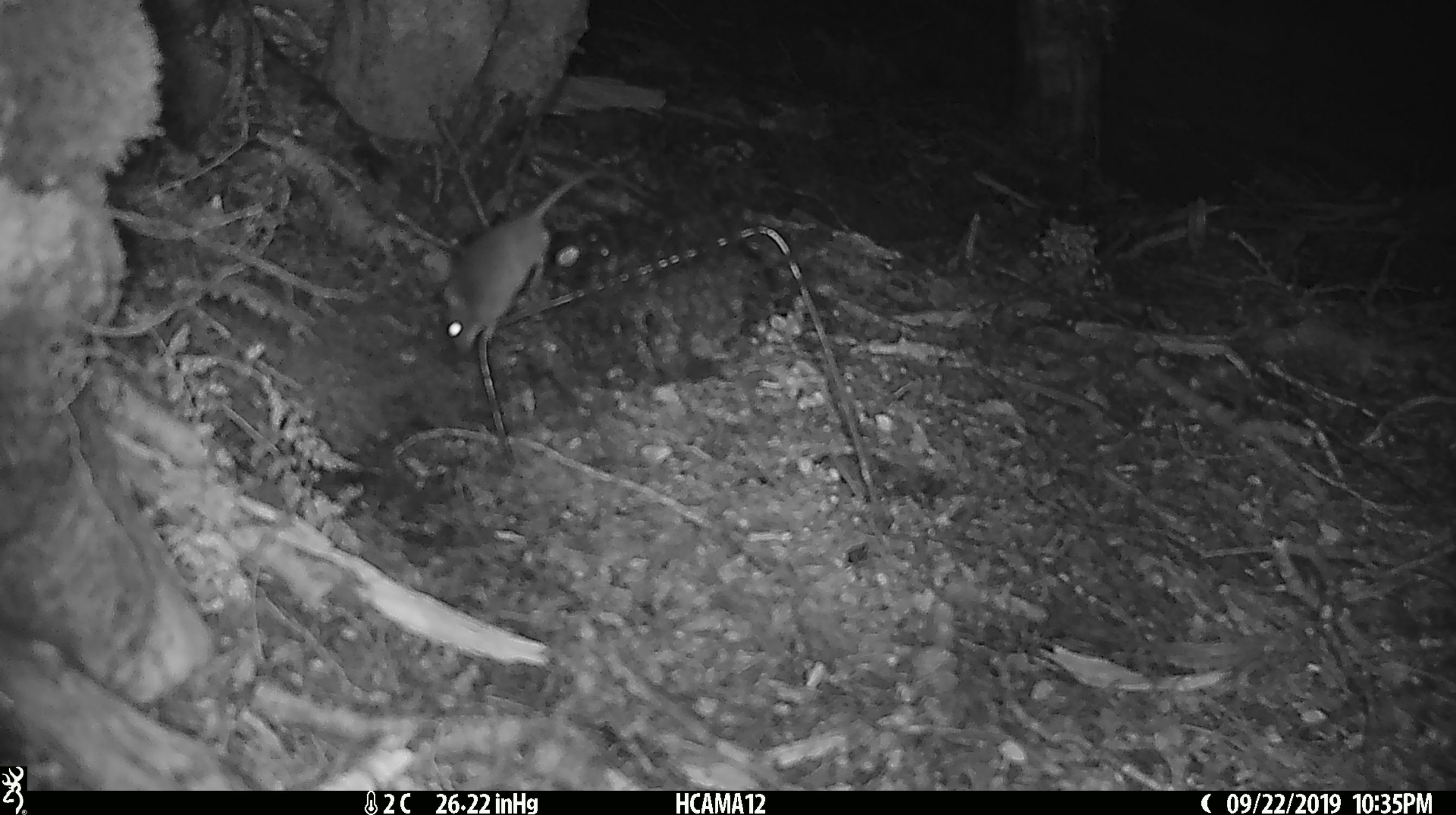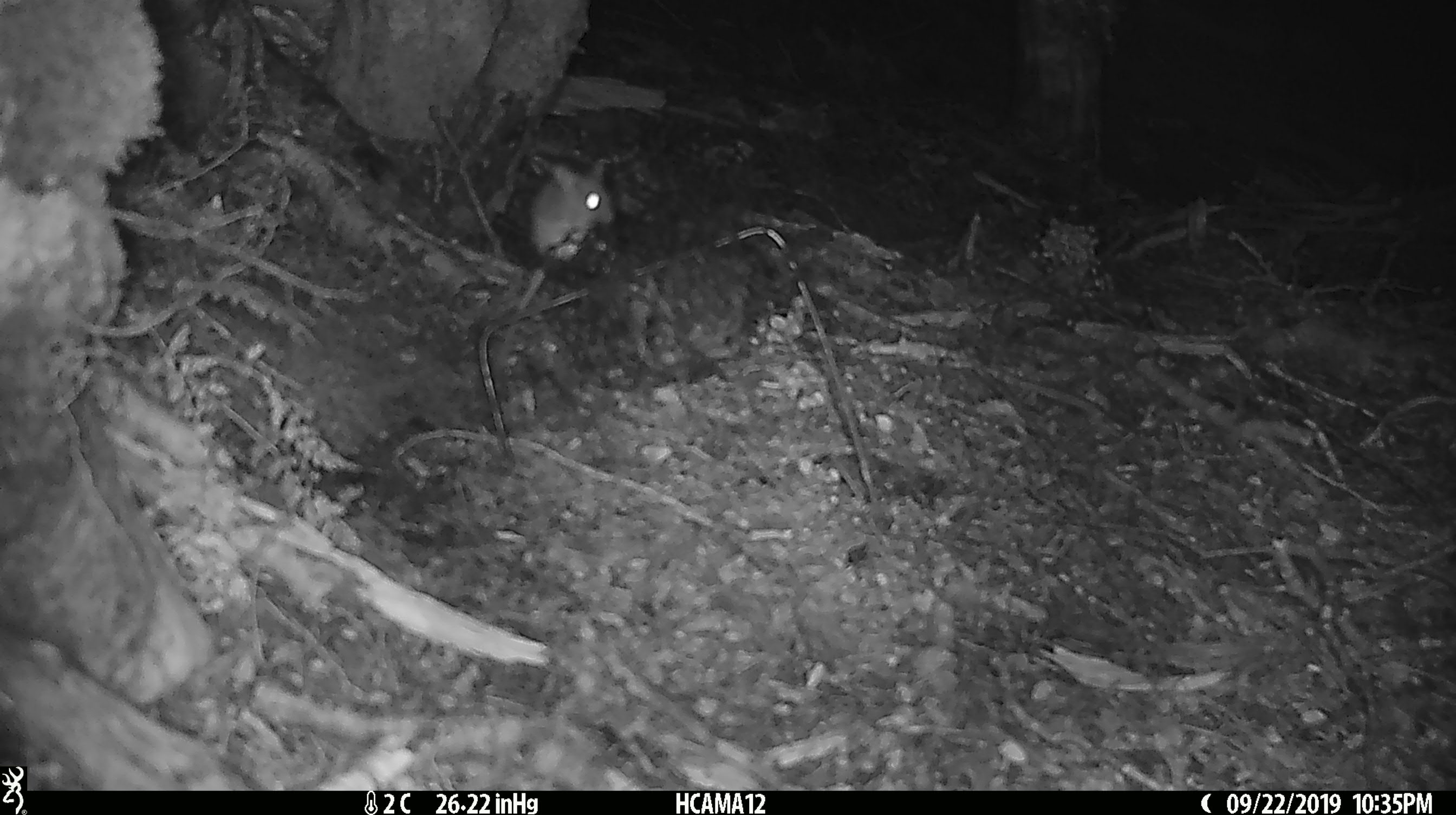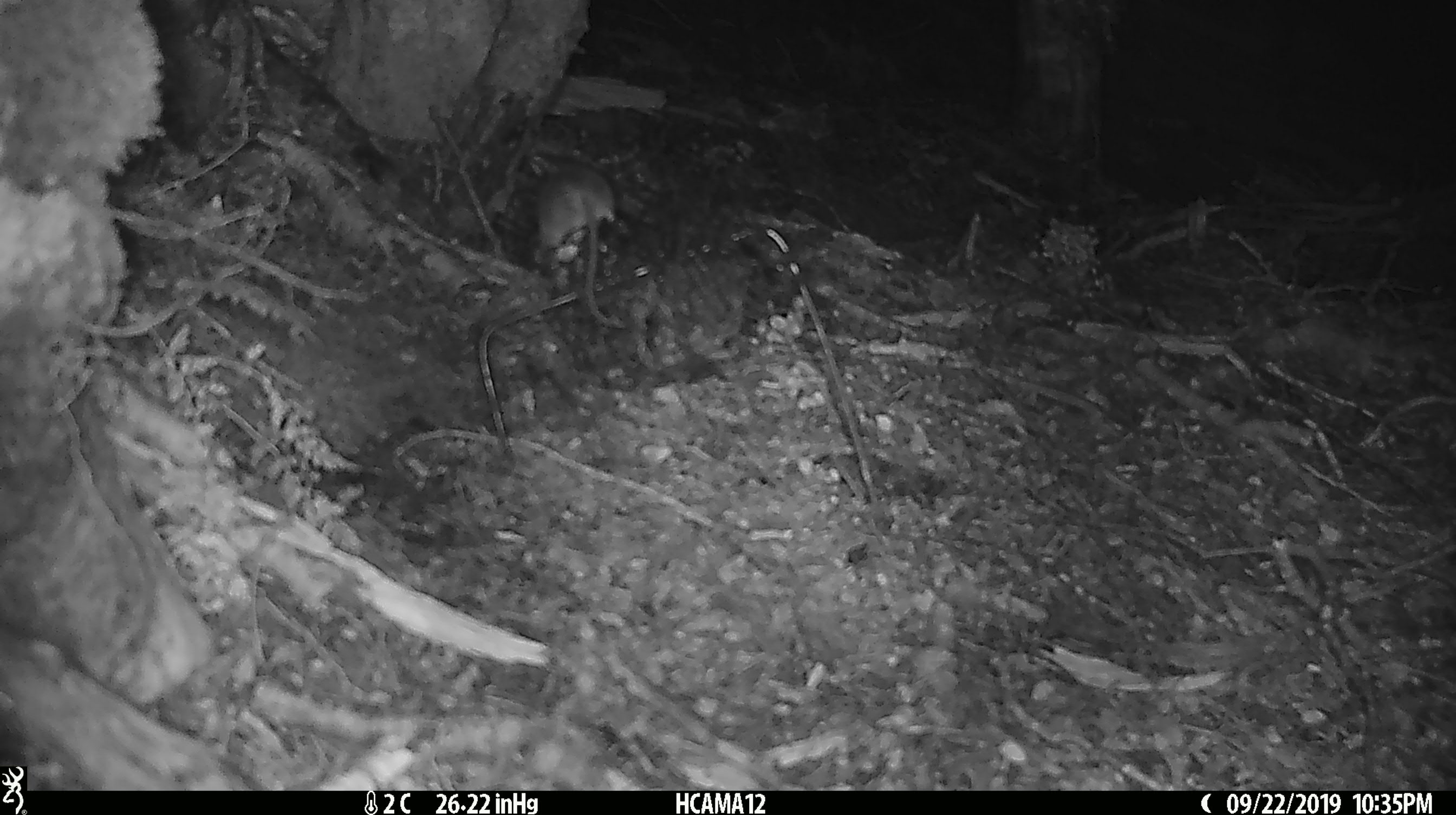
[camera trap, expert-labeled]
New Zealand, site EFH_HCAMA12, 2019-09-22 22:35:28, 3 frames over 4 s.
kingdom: Animalia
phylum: Chordata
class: Mammalia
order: Rodentia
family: Muridae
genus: Mus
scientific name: Mus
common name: mouse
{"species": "mouse (Mus)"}